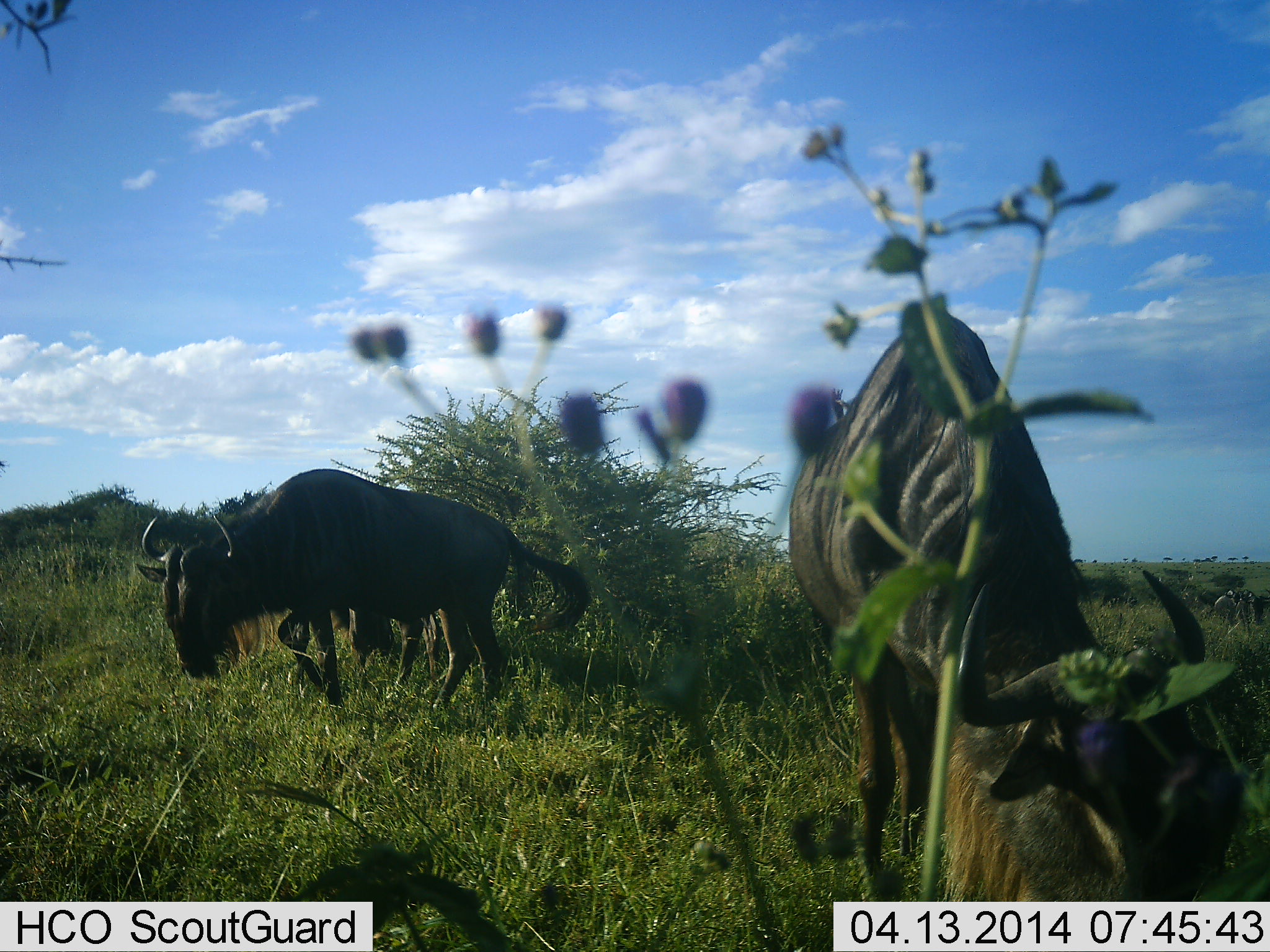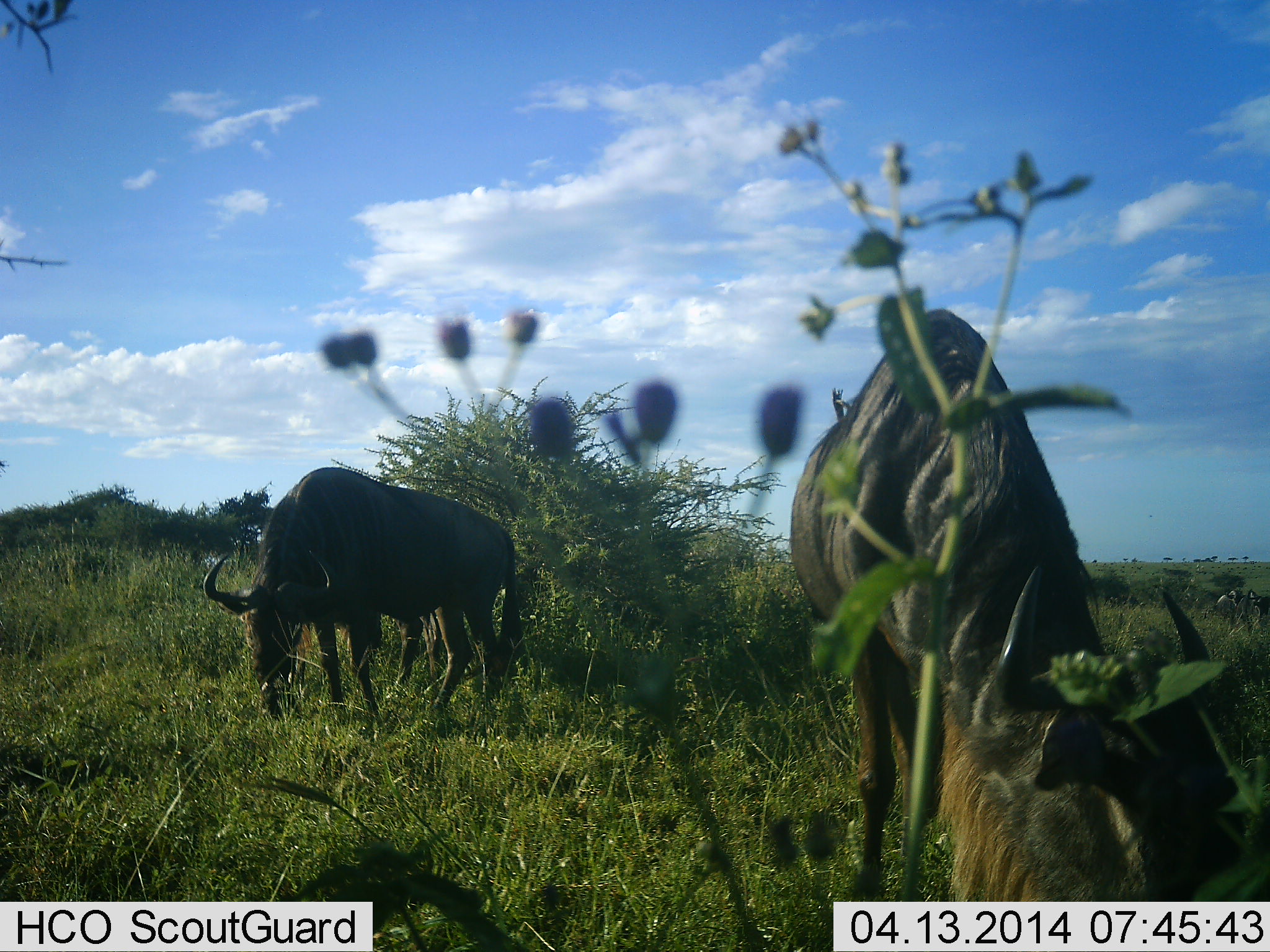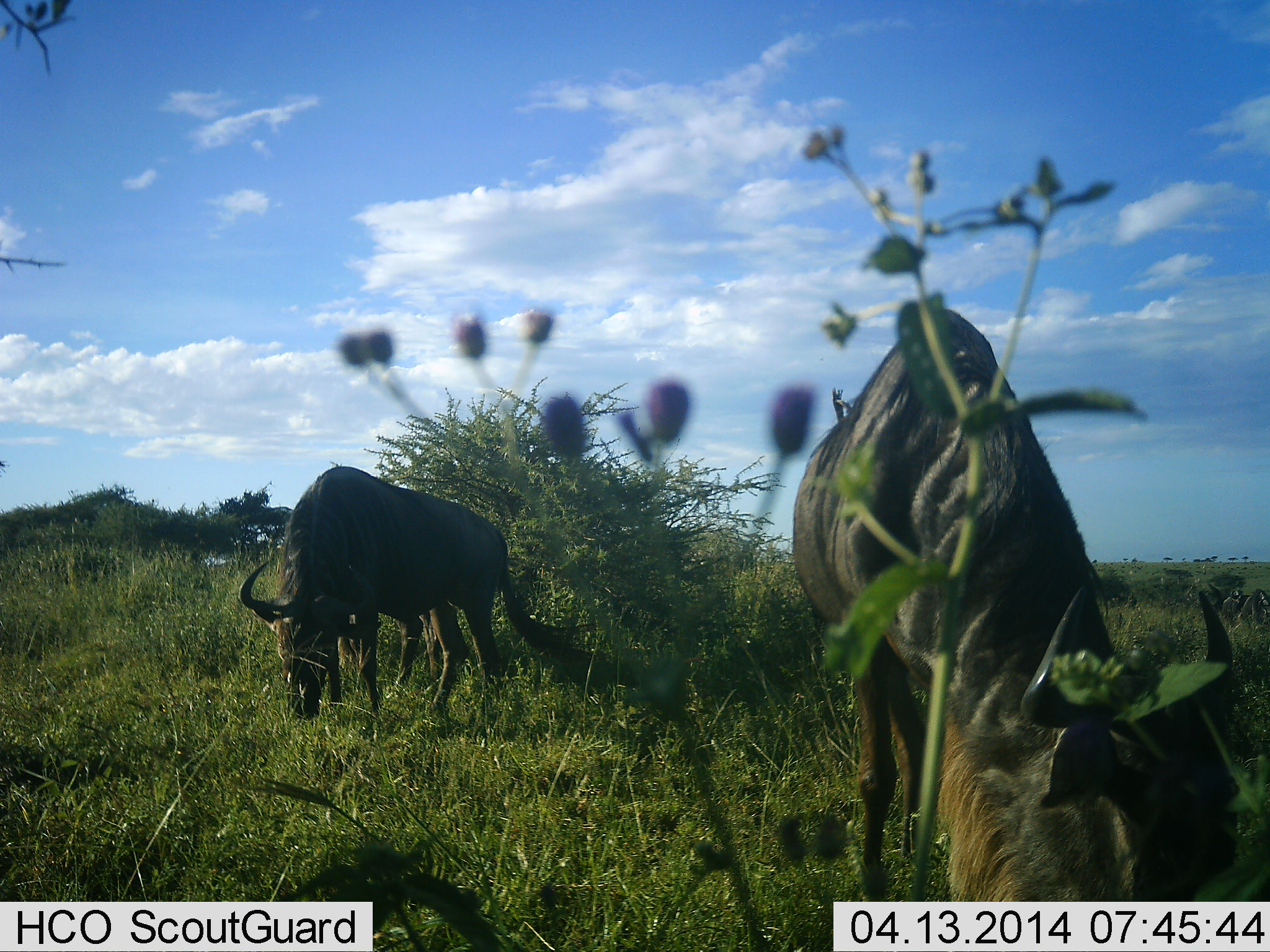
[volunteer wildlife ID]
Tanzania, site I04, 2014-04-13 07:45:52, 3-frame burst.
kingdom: Animalia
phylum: Chordata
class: Mammalia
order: Artiodactyla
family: Bovidae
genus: Connochaetes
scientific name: Connochaetes taurinus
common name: blue wildebeest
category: wildebeest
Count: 2.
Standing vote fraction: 40%.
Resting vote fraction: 0%.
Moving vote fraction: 10%.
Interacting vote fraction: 0%.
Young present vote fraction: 0%.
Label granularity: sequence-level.